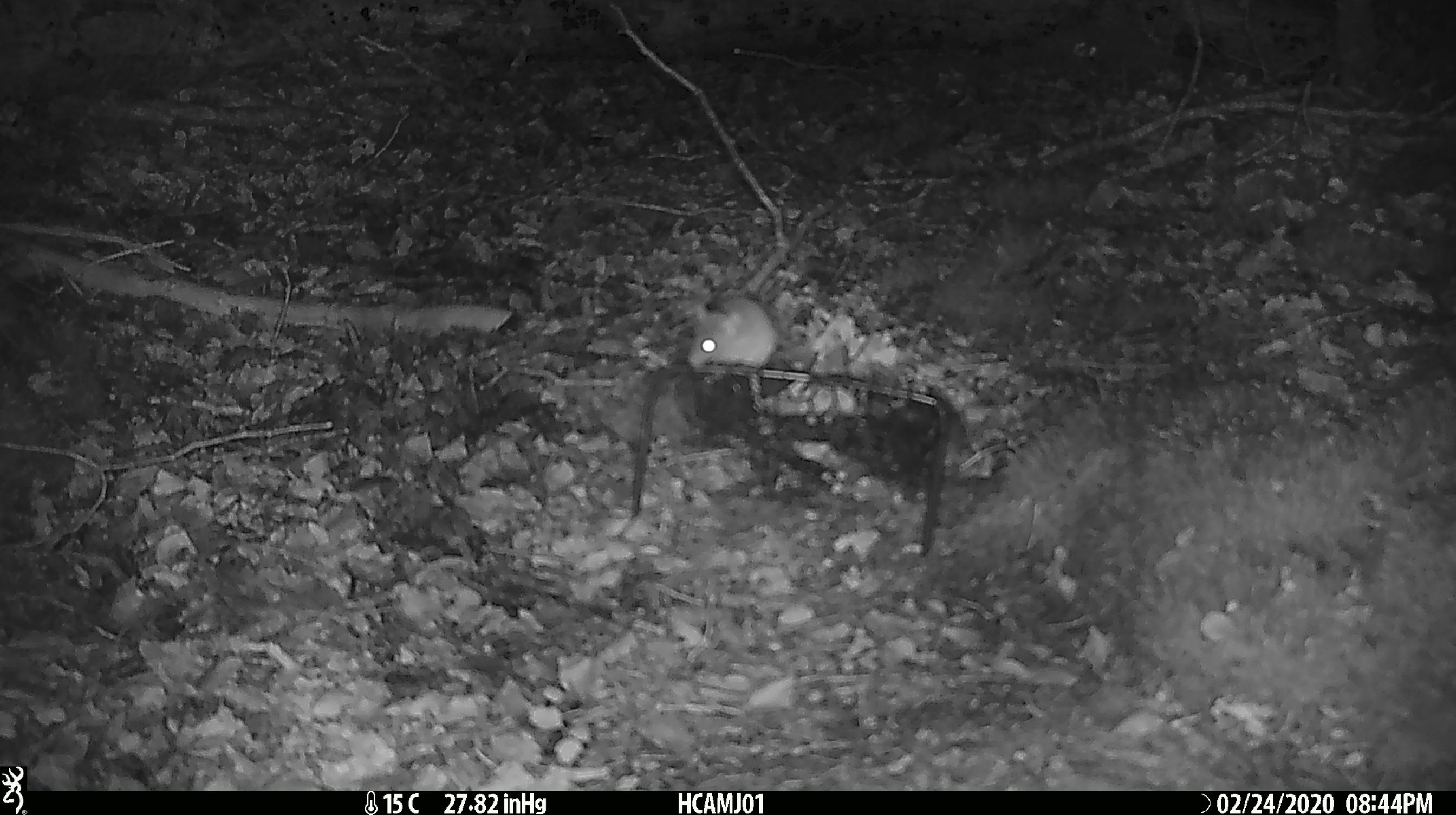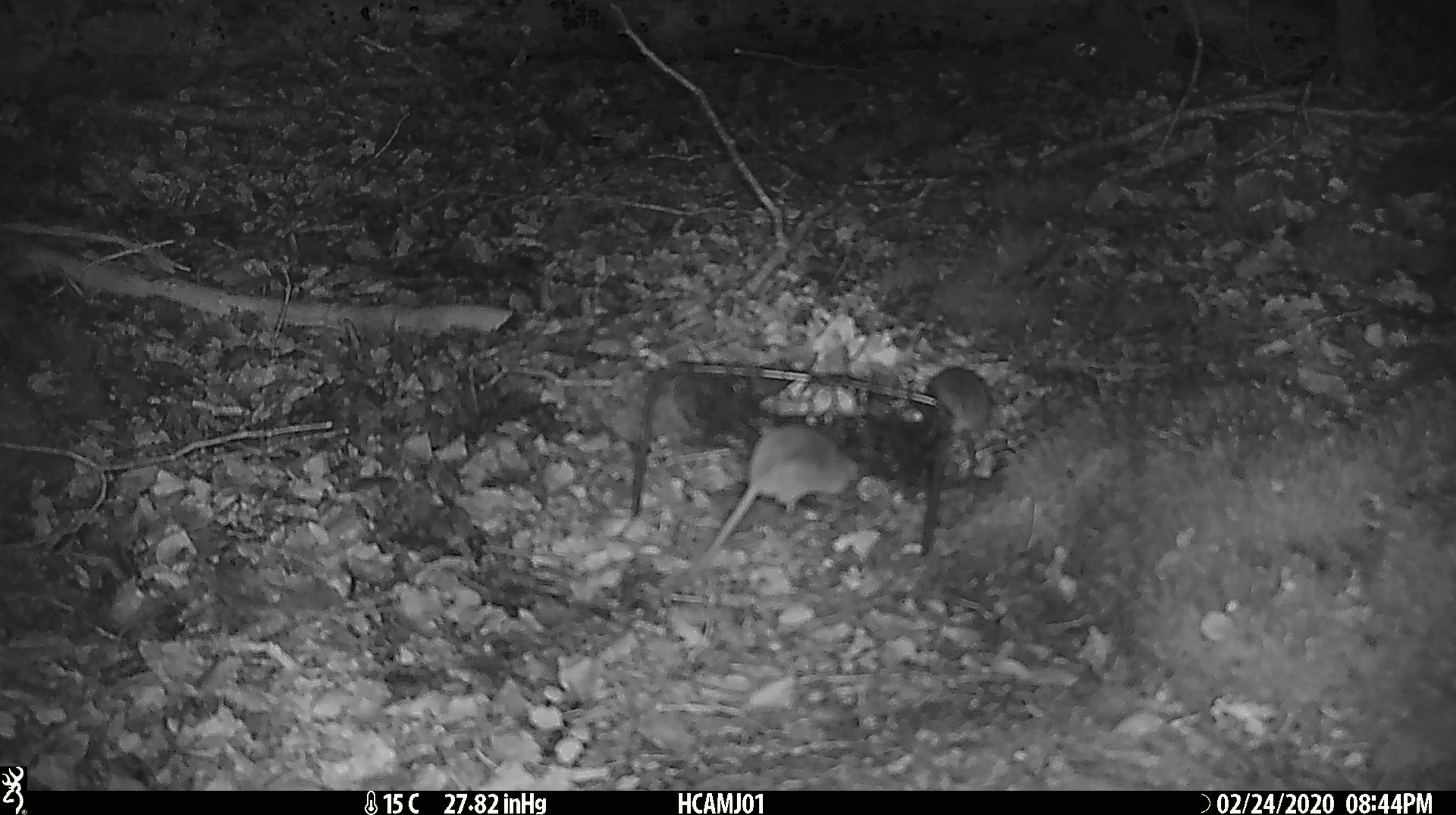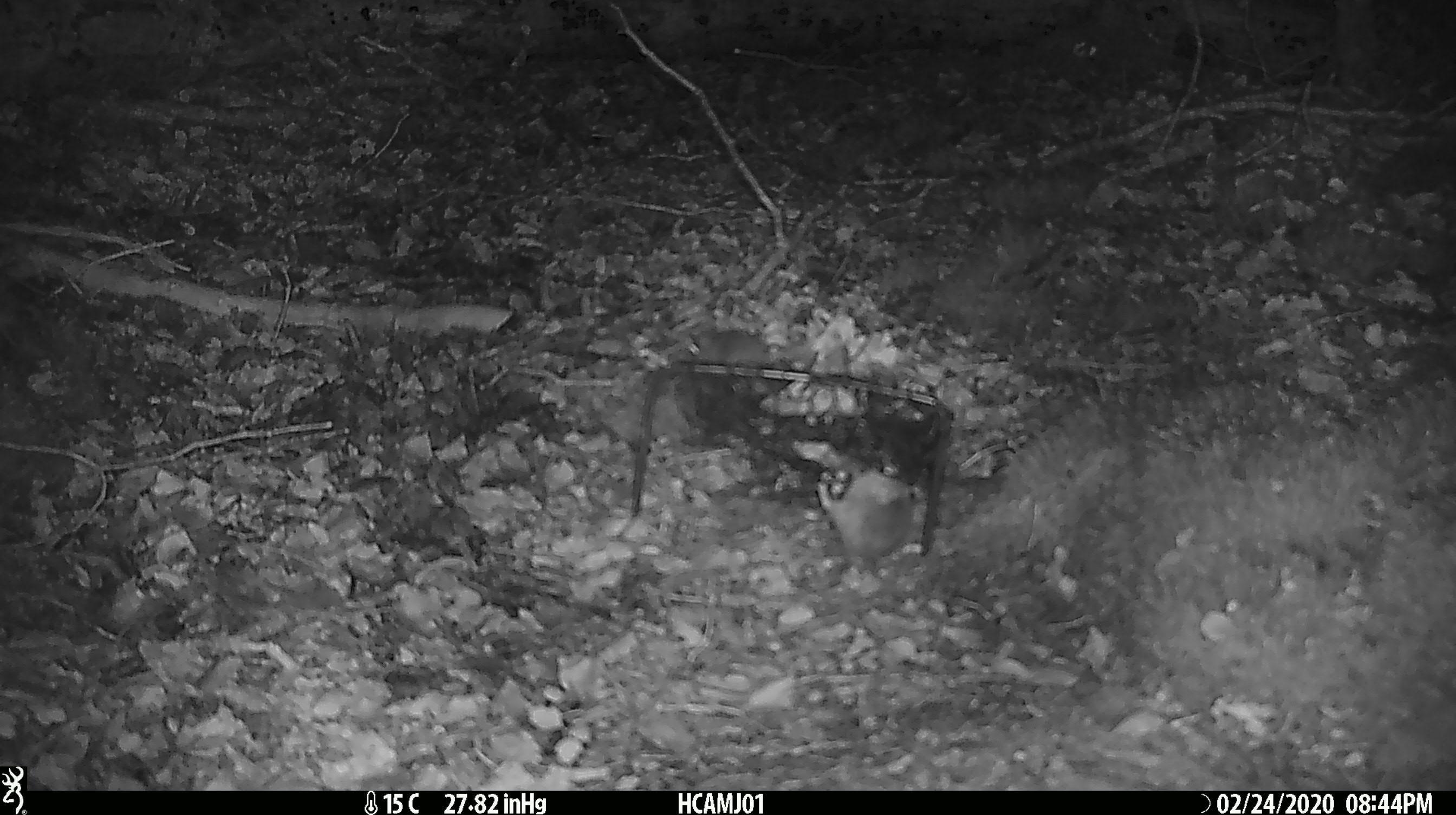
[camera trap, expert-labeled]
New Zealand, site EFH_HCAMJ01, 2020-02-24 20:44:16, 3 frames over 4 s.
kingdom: Animalia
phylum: Chordata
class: Mammalia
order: Rodentia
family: Muridae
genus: Mus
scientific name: Mus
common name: mouse